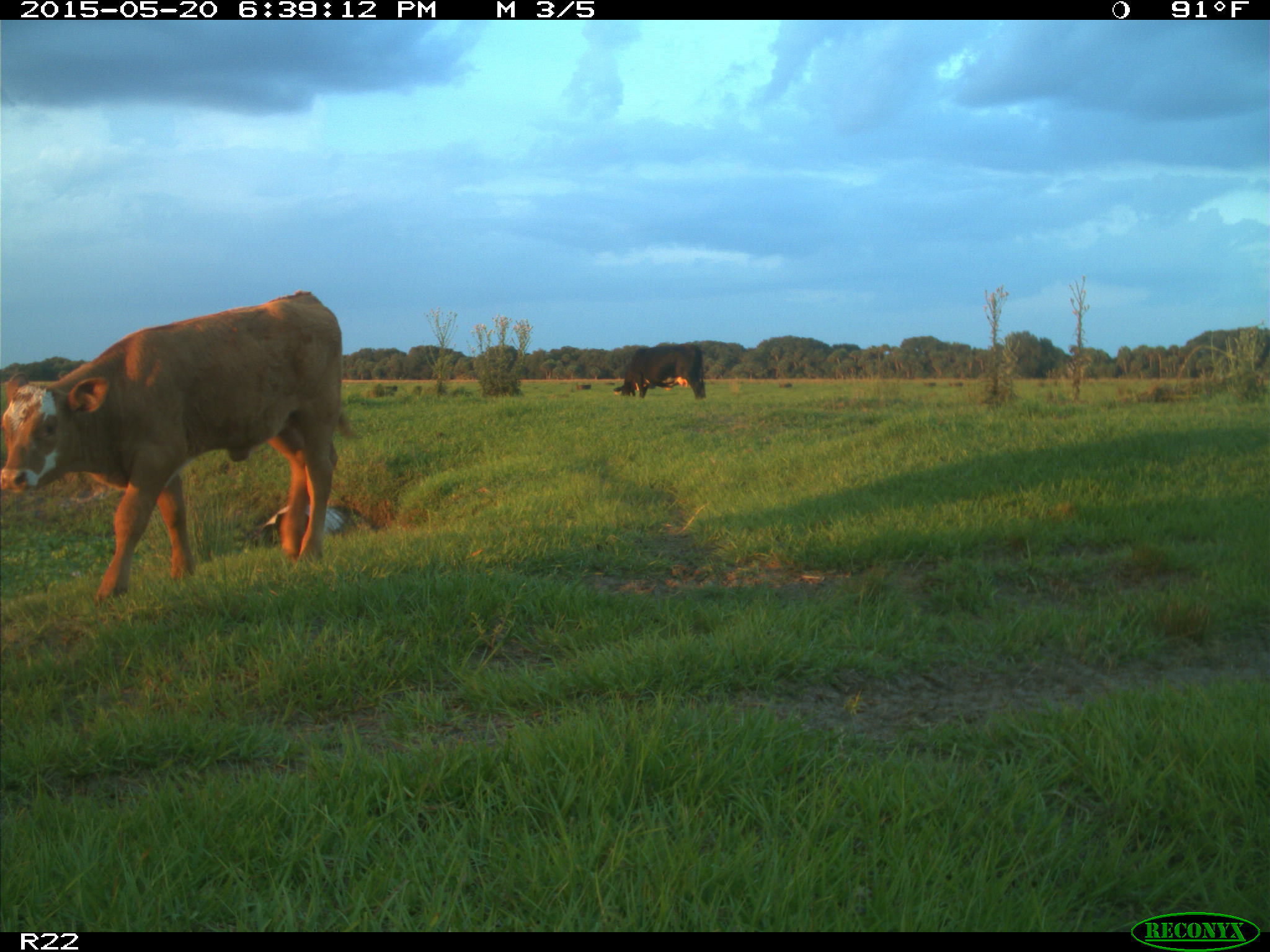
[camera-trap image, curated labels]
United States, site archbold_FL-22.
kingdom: Animalia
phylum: Chordata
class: Mammalia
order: Artiodactyla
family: Bovidae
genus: Bos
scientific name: Bos taurus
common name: domestic cow